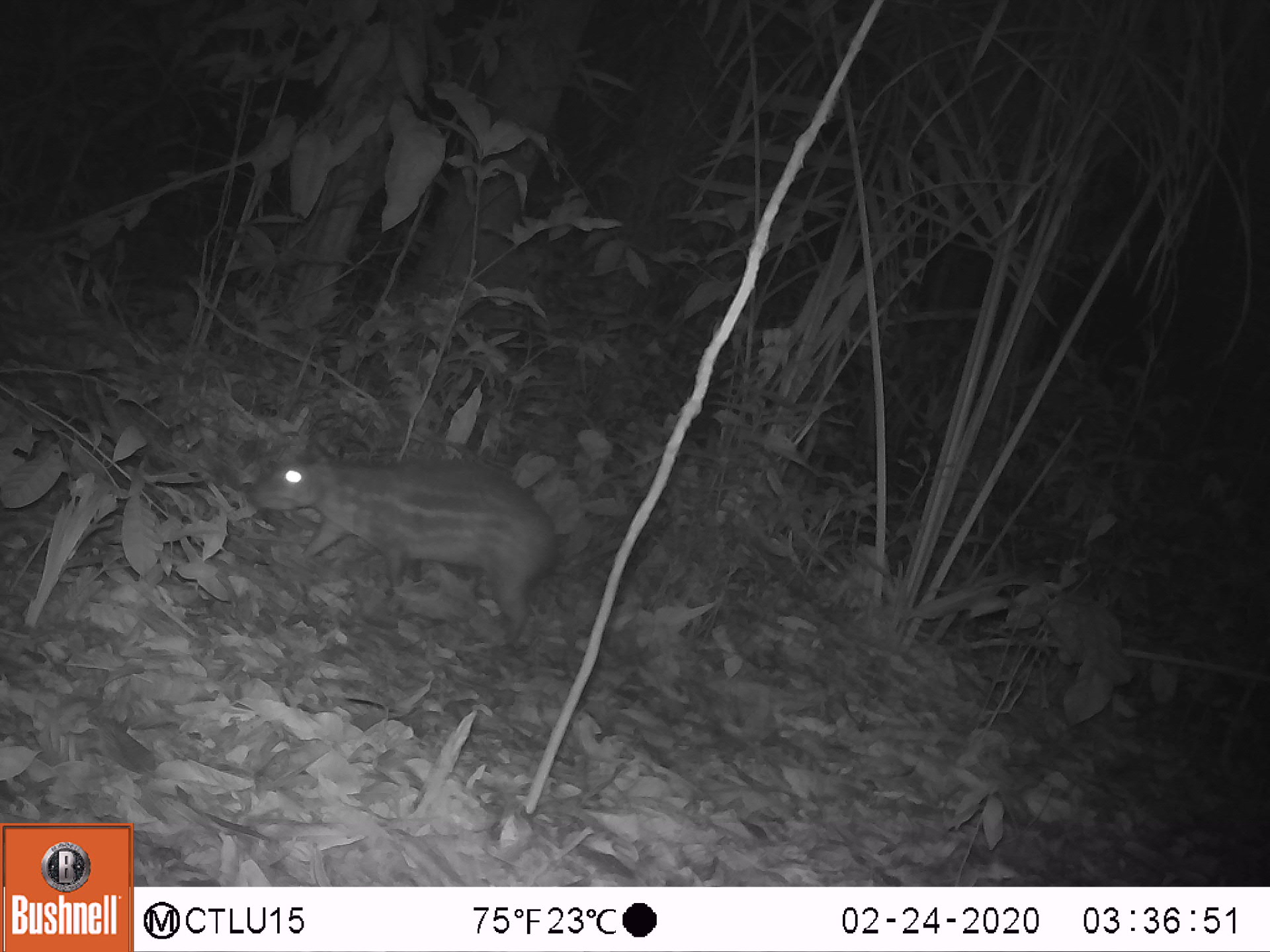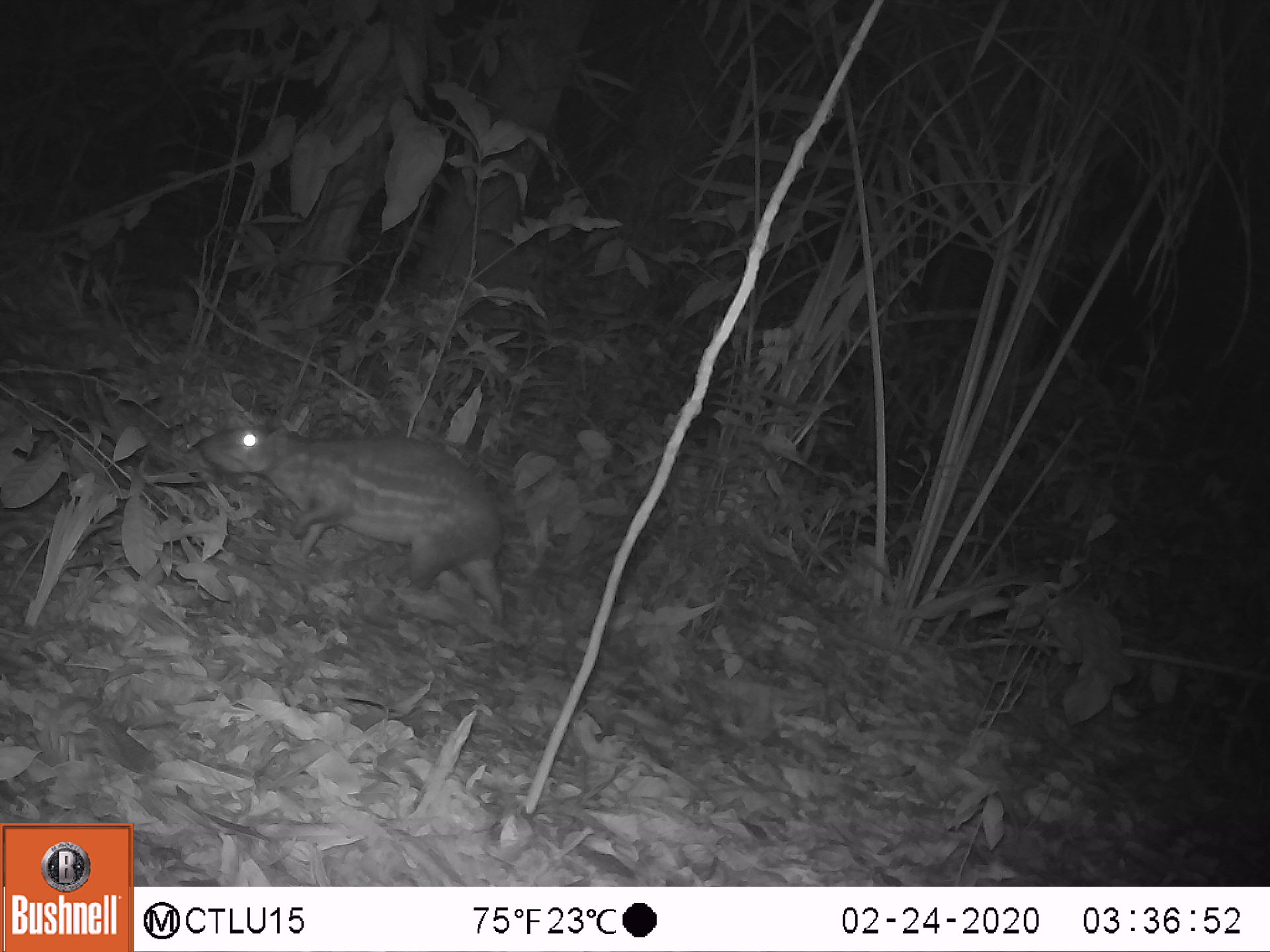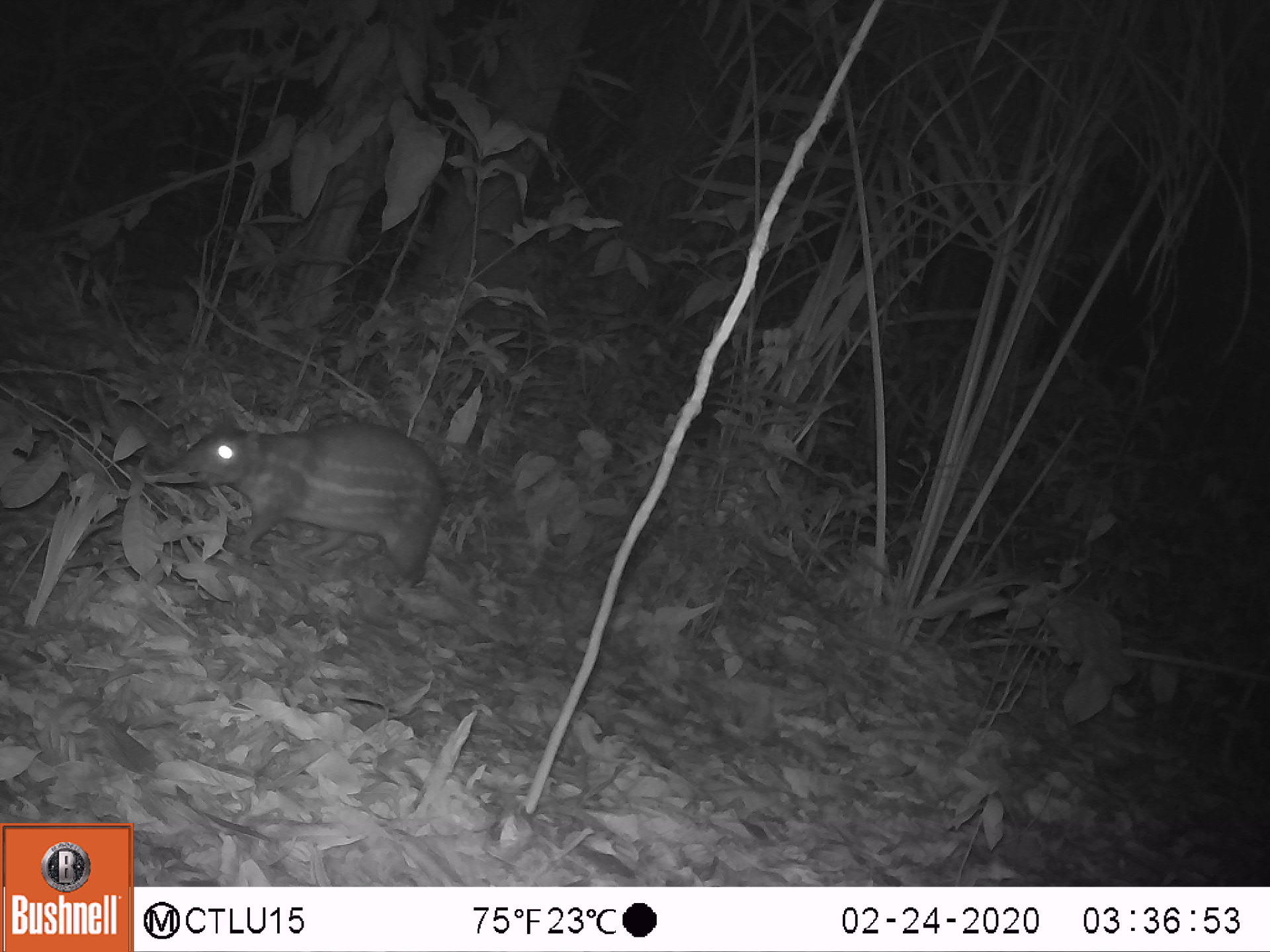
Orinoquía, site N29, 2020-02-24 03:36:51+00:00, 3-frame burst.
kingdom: Animalia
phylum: Chordata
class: Mammalia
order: Rodentia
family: Cuniculidae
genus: Cuniculus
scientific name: Cuniculus paca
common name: spotted paca